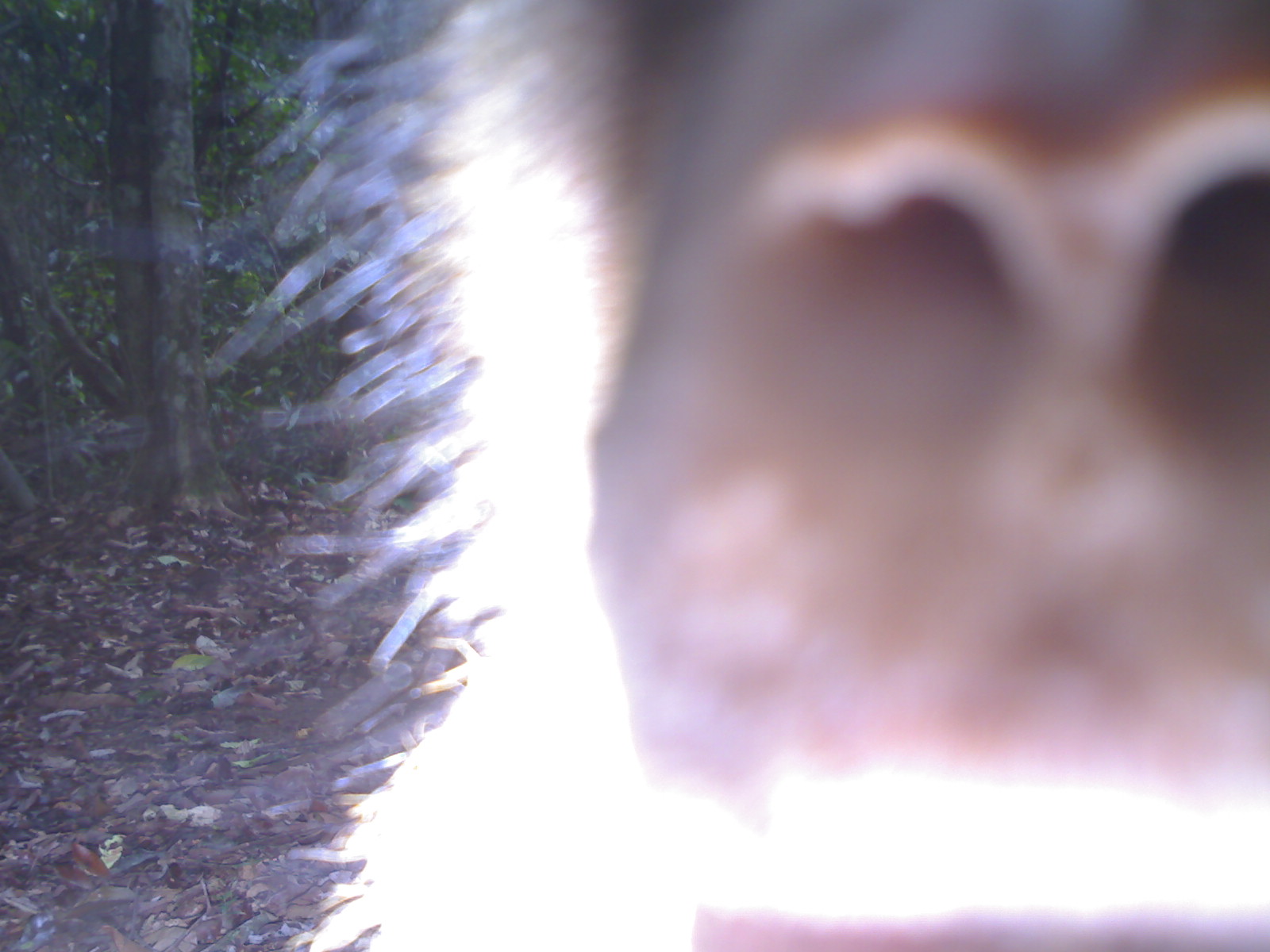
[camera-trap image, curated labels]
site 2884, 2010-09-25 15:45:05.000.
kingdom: Animalia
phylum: Chordata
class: Mammalia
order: Primates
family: Cercopithecidae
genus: Macaca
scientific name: Macaca nemestrina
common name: southern pig-tailed macaque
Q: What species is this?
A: Macaca nemestrina (southern pig-tailed macaque).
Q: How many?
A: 1.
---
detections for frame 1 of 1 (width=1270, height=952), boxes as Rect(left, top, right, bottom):
macaca nemestrina: Rect(255, 5, 1270, 952)